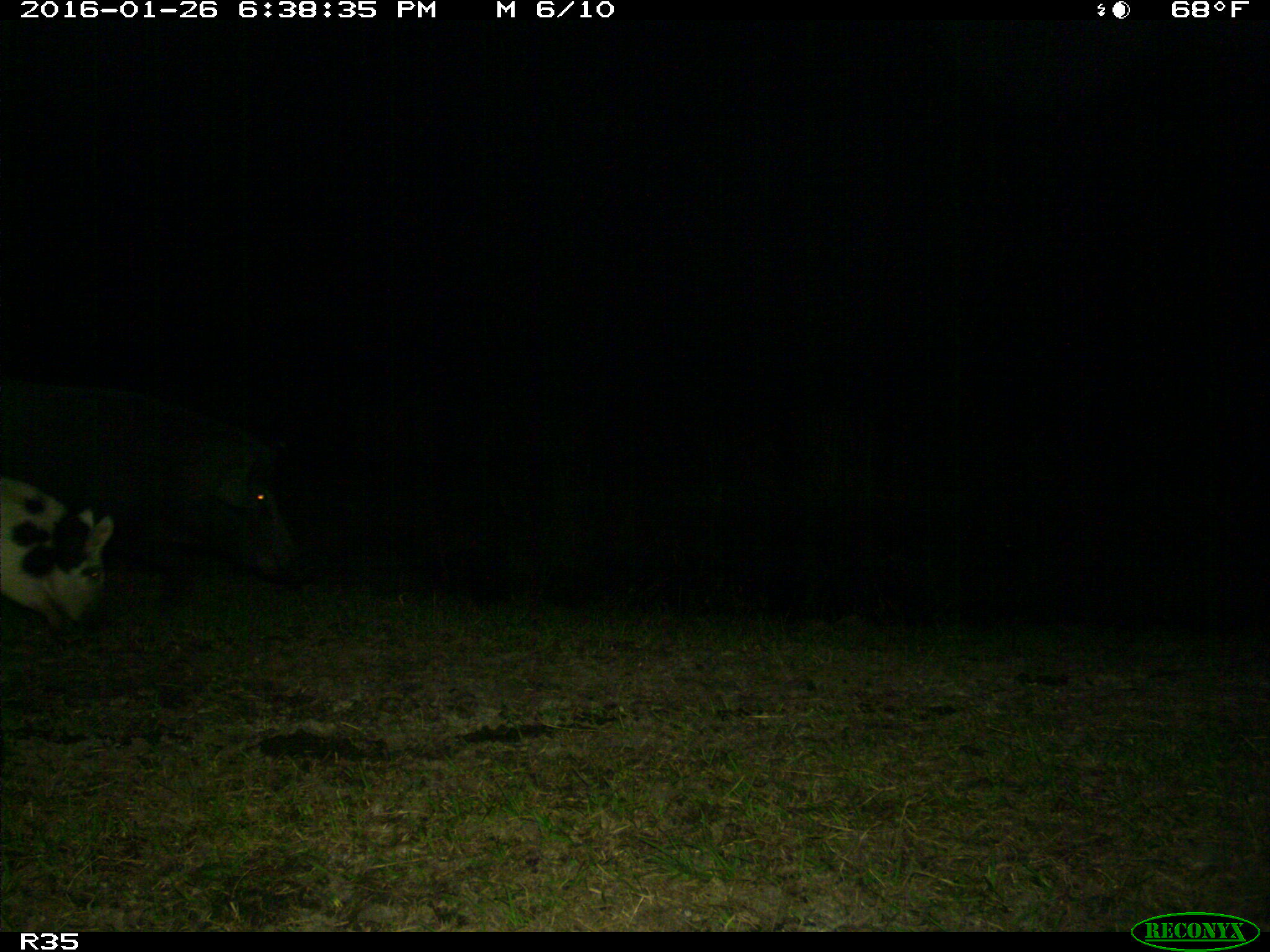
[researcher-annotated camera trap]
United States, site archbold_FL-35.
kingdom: Animalia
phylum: Chordata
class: Mammalia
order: Artiodactyla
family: Suidae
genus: Sus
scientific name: Sus scrofa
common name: wild boar